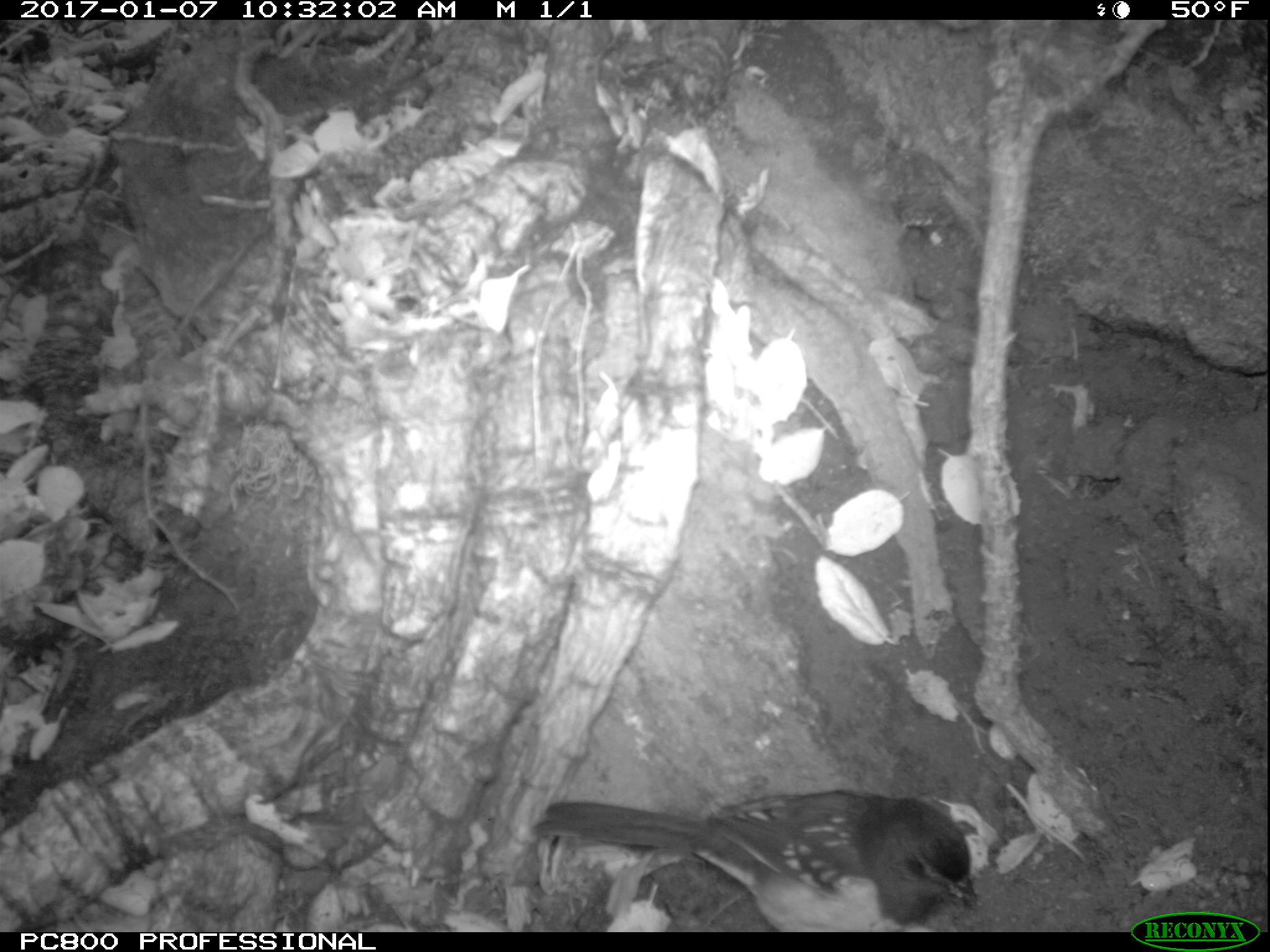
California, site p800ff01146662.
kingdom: Animalia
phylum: Chordata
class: Aves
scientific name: Aves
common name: bird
Bird (Aves).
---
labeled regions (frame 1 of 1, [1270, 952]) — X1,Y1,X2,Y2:
bird: 535,788,977,933